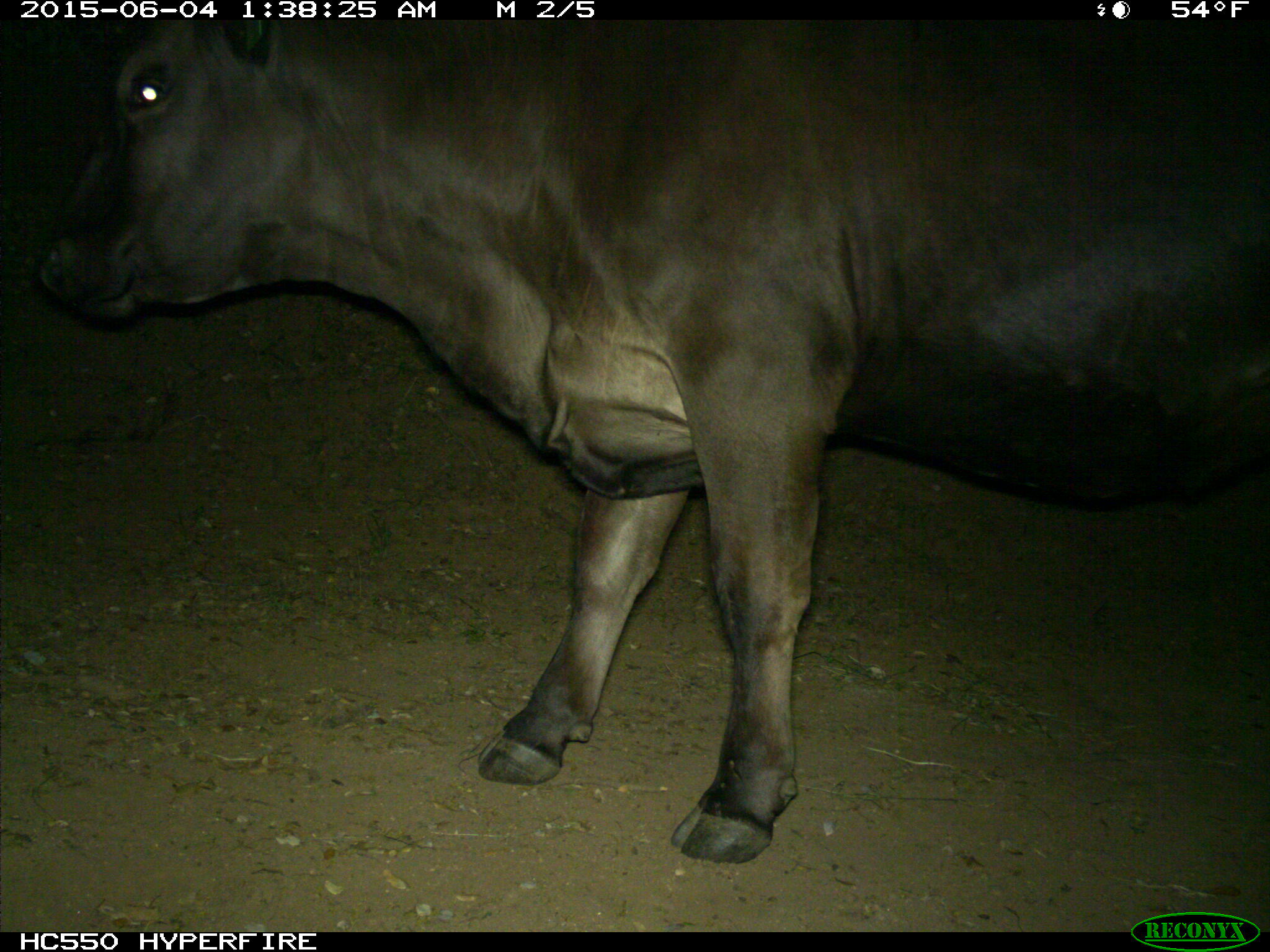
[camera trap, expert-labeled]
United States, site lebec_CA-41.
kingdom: Animalia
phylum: Chordata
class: Mammalia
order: Artiodactyla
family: Bovidae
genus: Bos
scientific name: Bos taurus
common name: domestic cow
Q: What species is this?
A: Bos taurus (domestic cow).